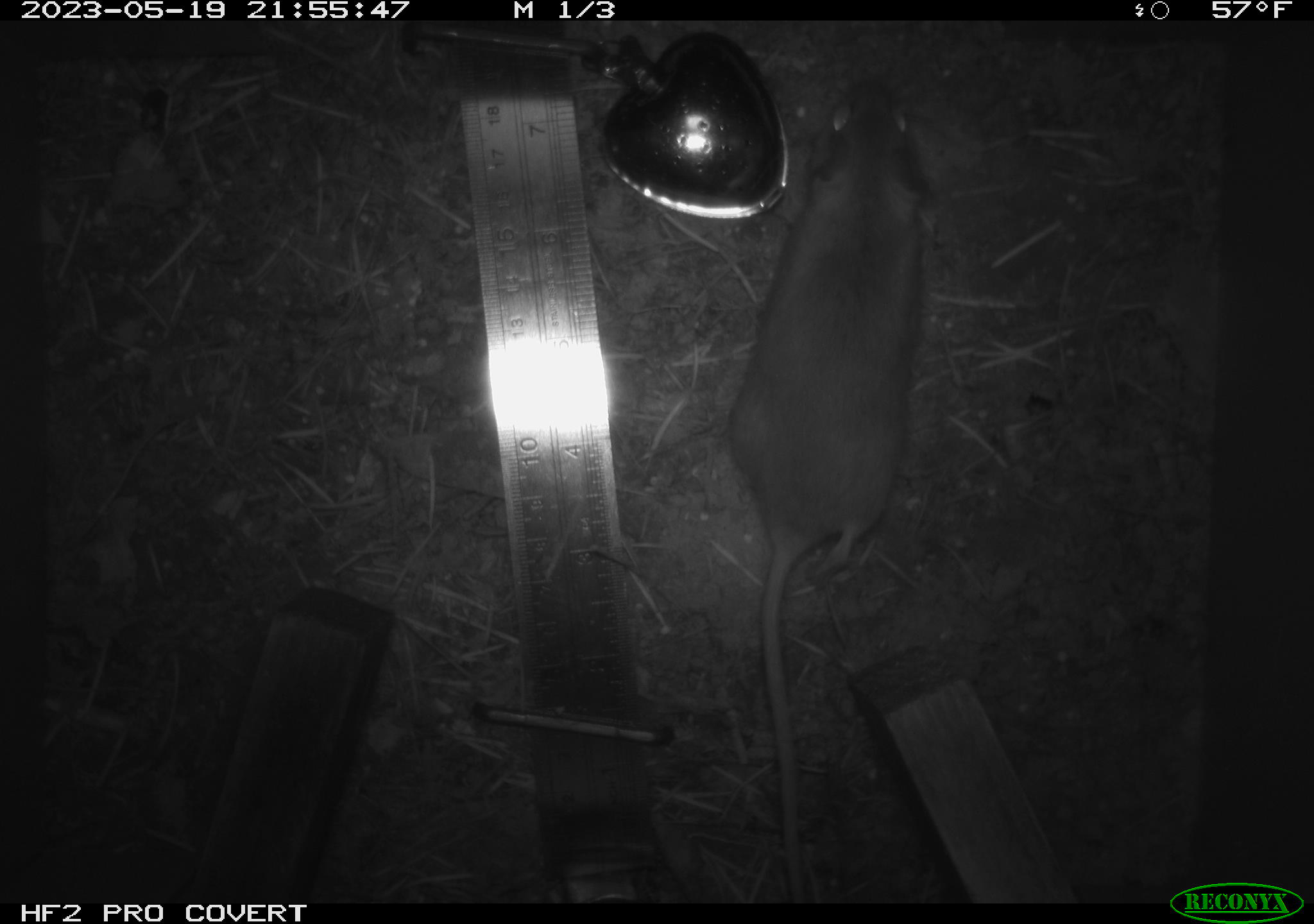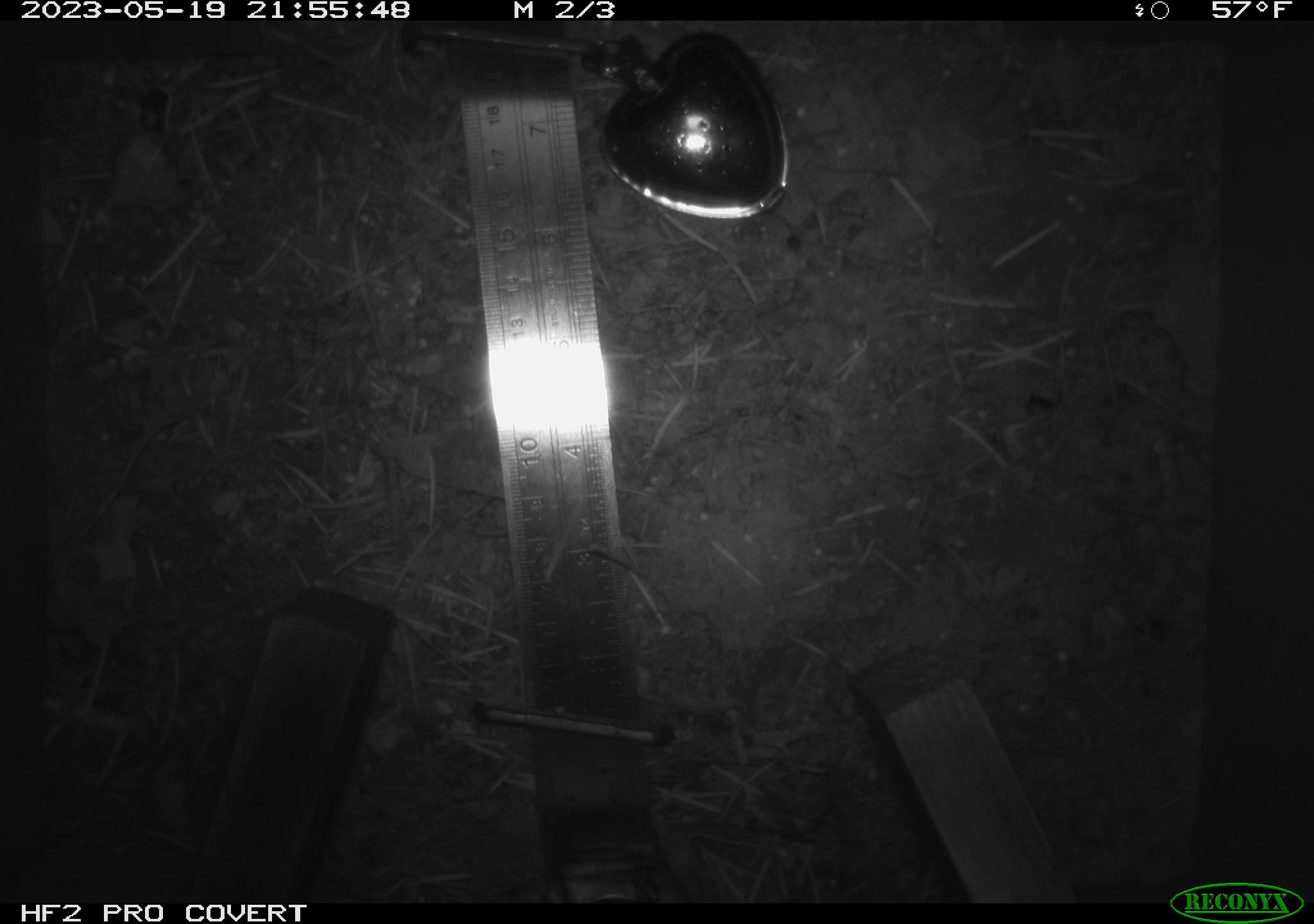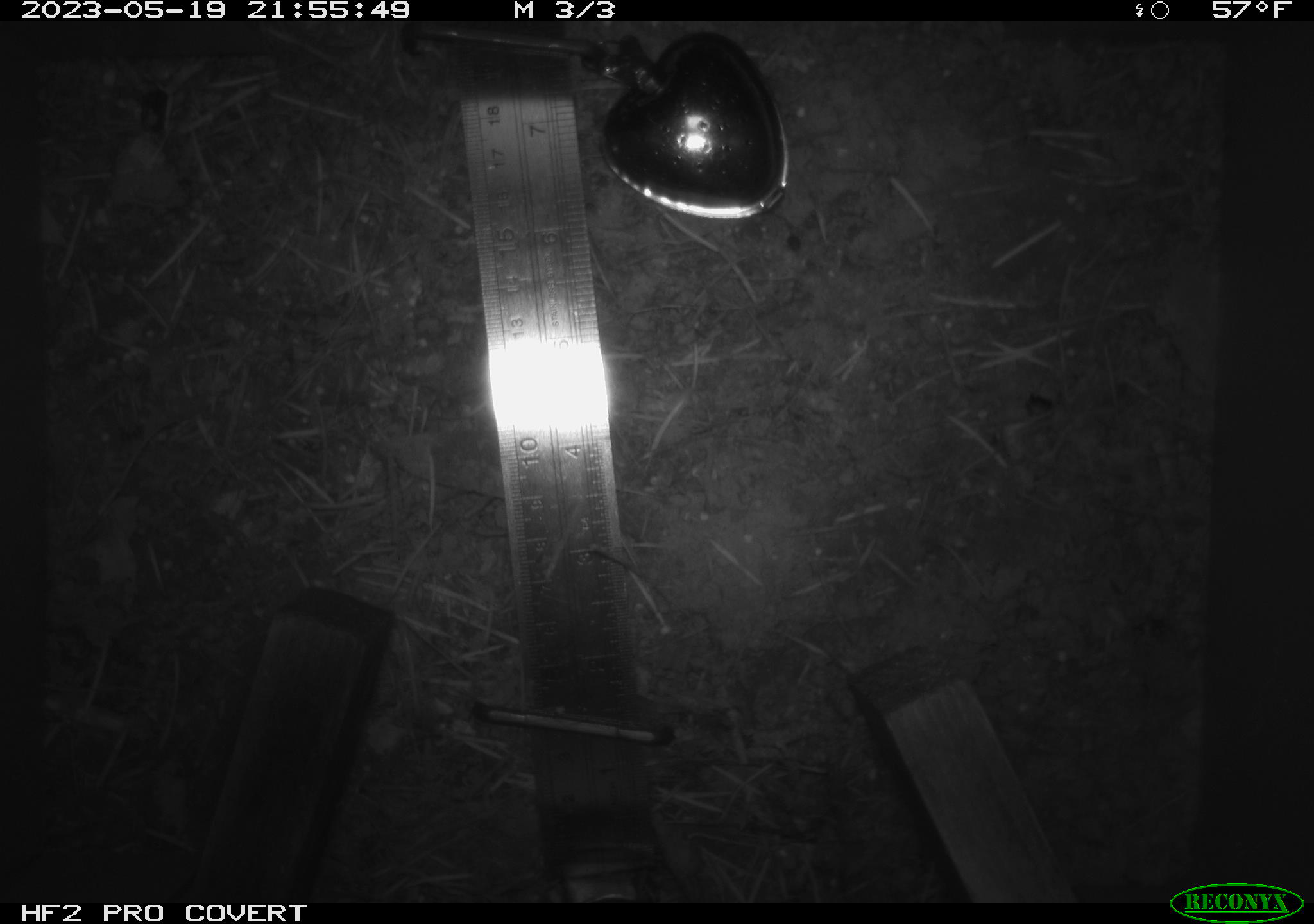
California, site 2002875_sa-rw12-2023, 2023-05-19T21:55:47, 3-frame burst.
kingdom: Animalia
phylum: Chordata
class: Mammalia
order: Rodentia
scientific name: Rodentia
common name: mouse species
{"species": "mouse species (Rodentia)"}